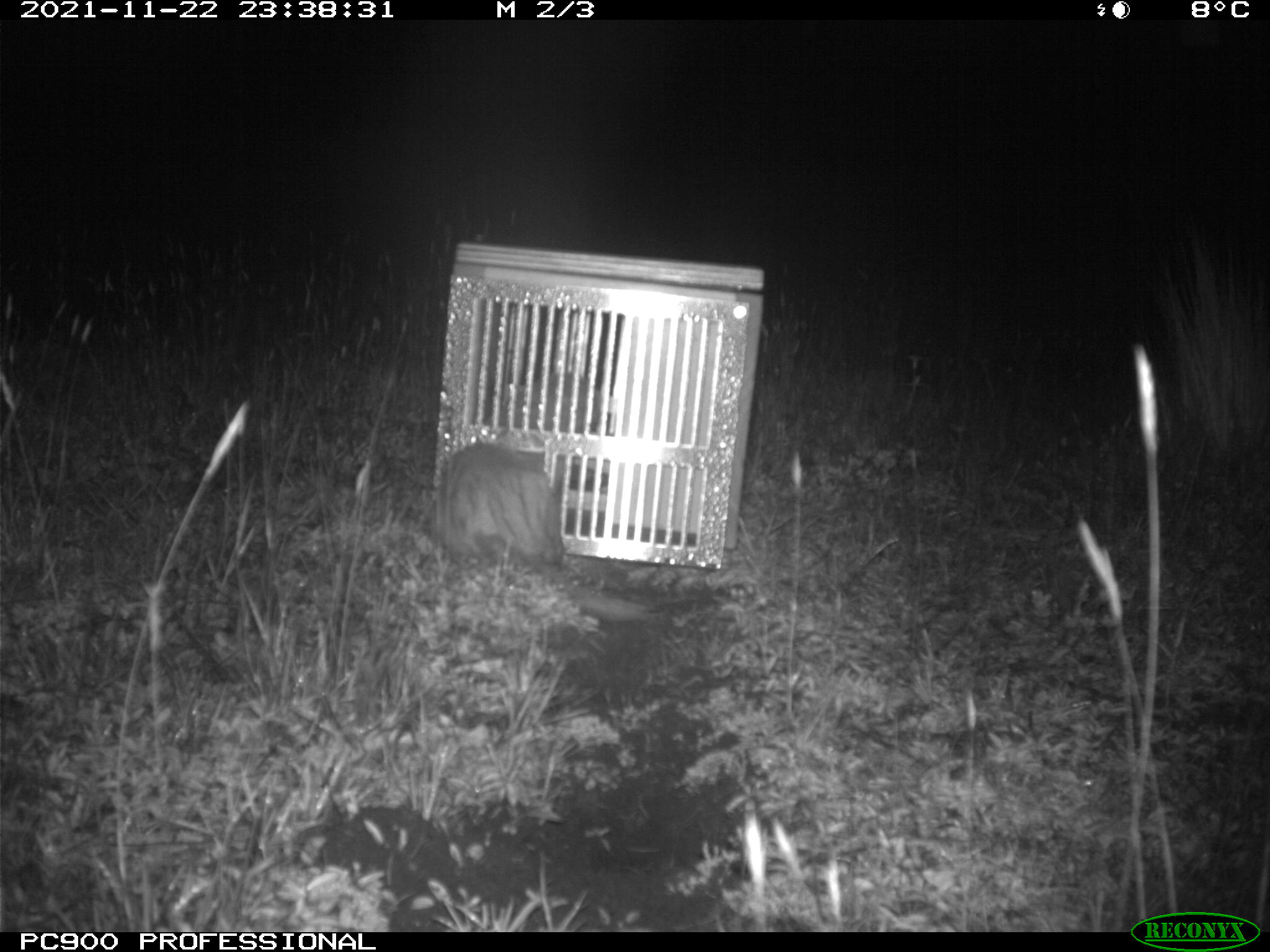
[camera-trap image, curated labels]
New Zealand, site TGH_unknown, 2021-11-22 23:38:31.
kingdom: Animalia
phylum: Chordata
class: Mammalia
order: Carnivora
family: Mustelidae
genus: Mustela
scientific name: Mustela furo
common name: ferret